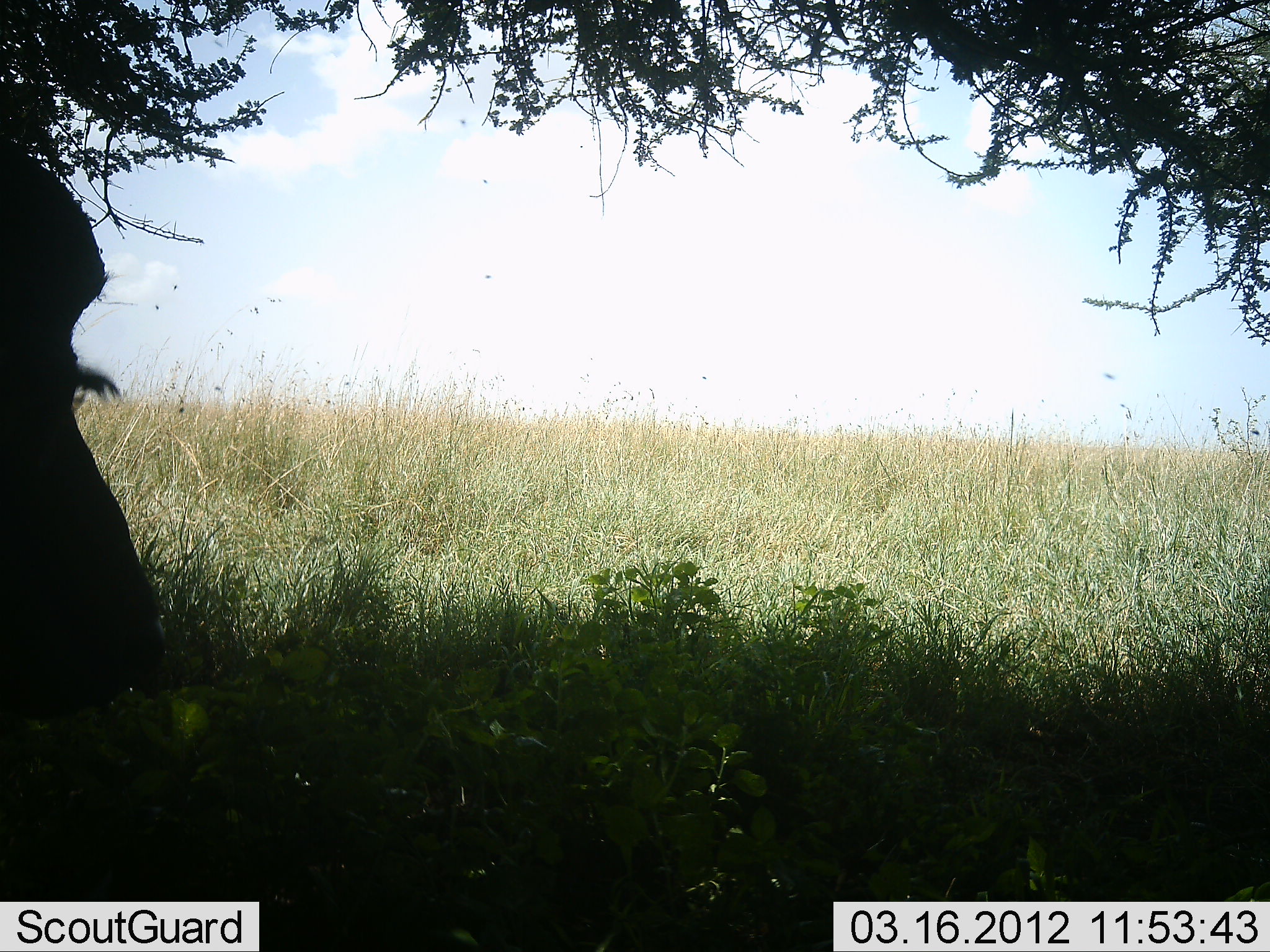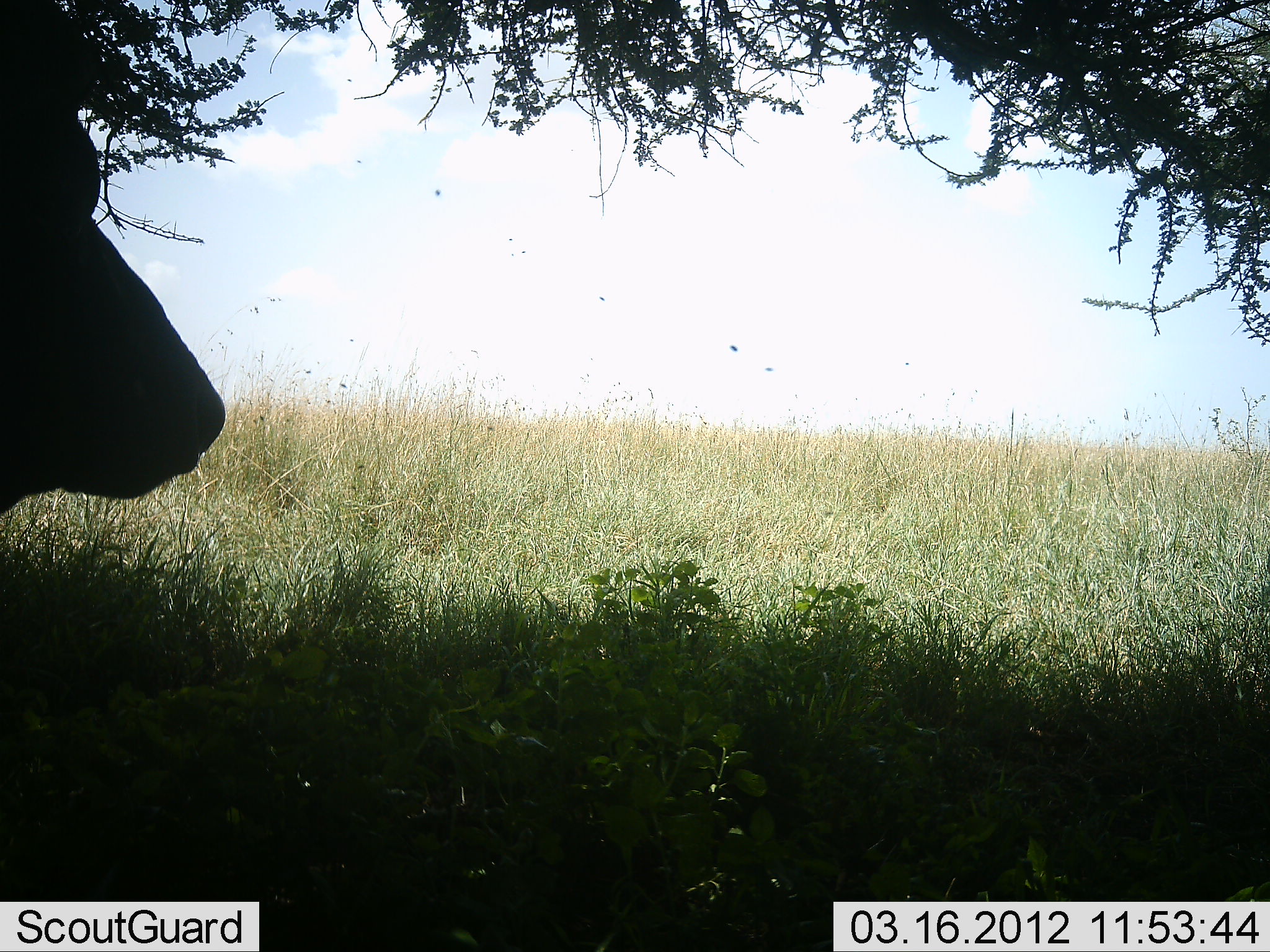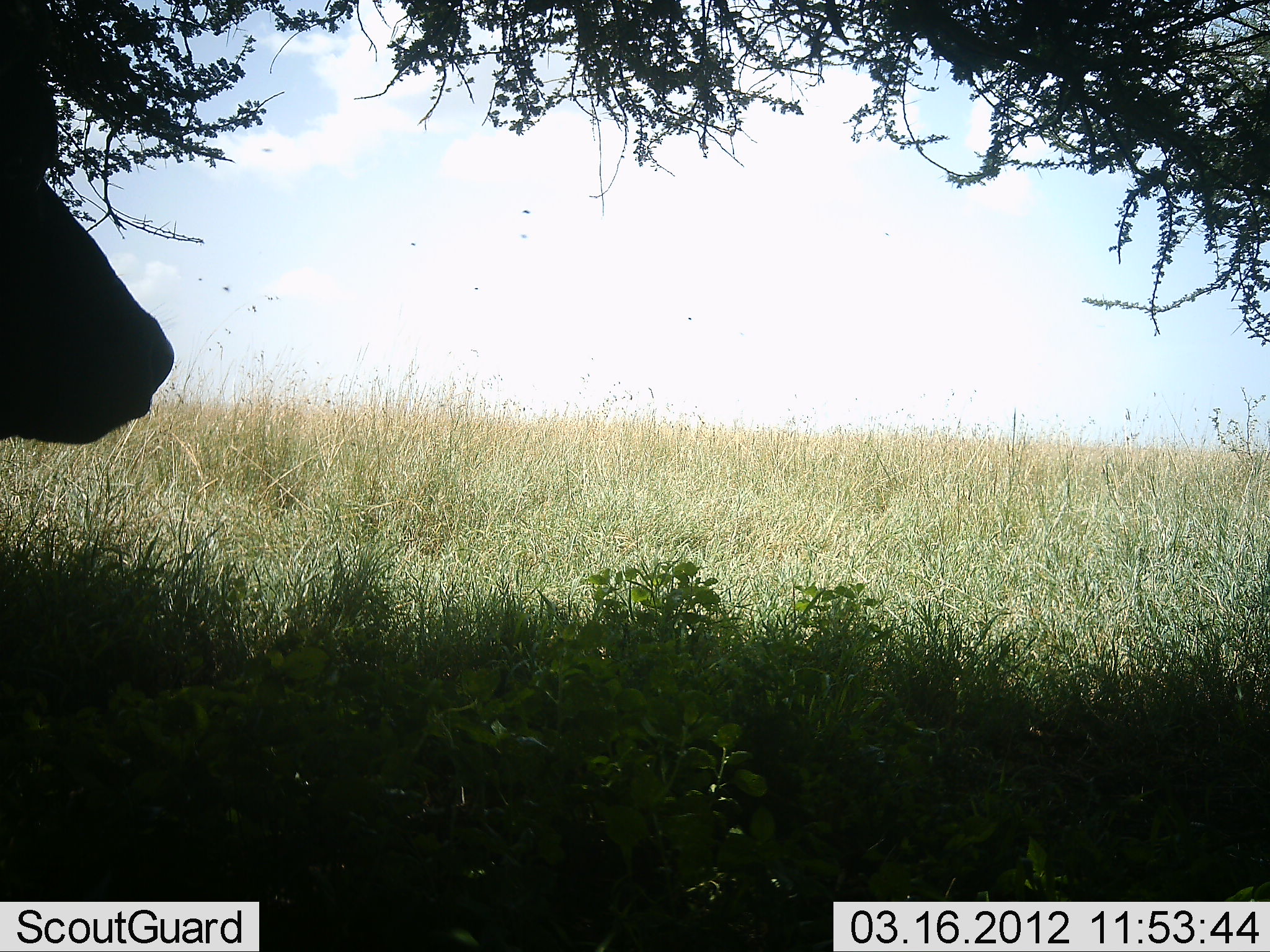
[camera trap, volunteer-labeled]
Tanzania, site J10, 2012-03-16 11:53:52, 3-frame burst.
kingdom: Animalia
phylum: Chordata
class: Mammalia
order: Artiodactyla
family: Bovidae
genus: Syncerus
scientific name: Syncerus caffer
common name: cape buffalo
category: buffalo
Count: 1.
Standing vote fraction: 50%.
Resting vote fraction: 31%.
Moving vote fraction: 6%.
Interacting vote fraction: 0%.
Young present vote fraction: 0%.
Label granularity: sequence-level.